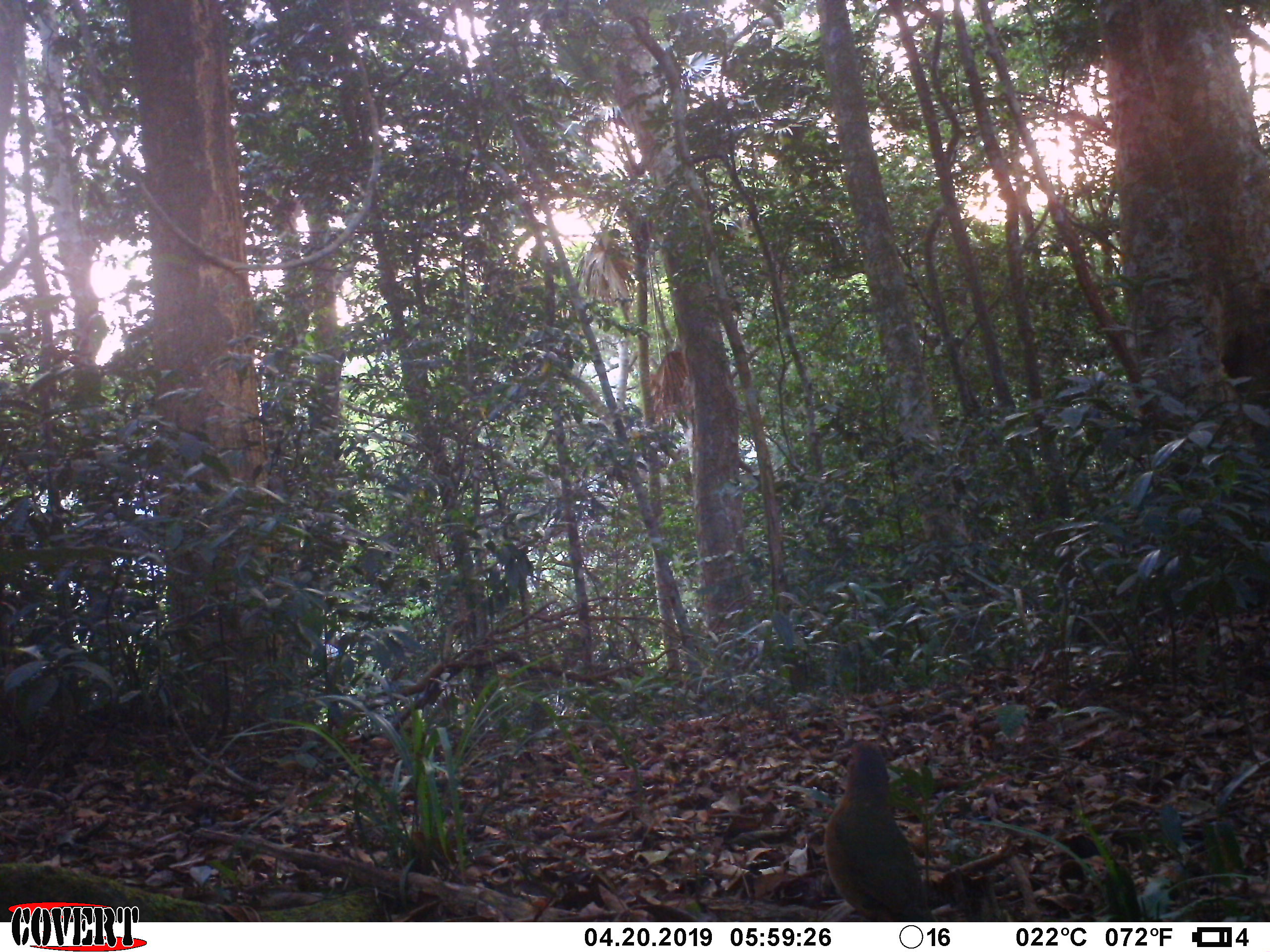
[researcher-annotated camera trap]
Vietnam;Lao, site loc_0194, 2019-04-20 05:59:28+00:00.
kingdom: Animalia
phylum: Chordata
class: Aves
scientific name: Aves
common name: bird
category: unidentified bird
Unidentified bird (bird) (Aves). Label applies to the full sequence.